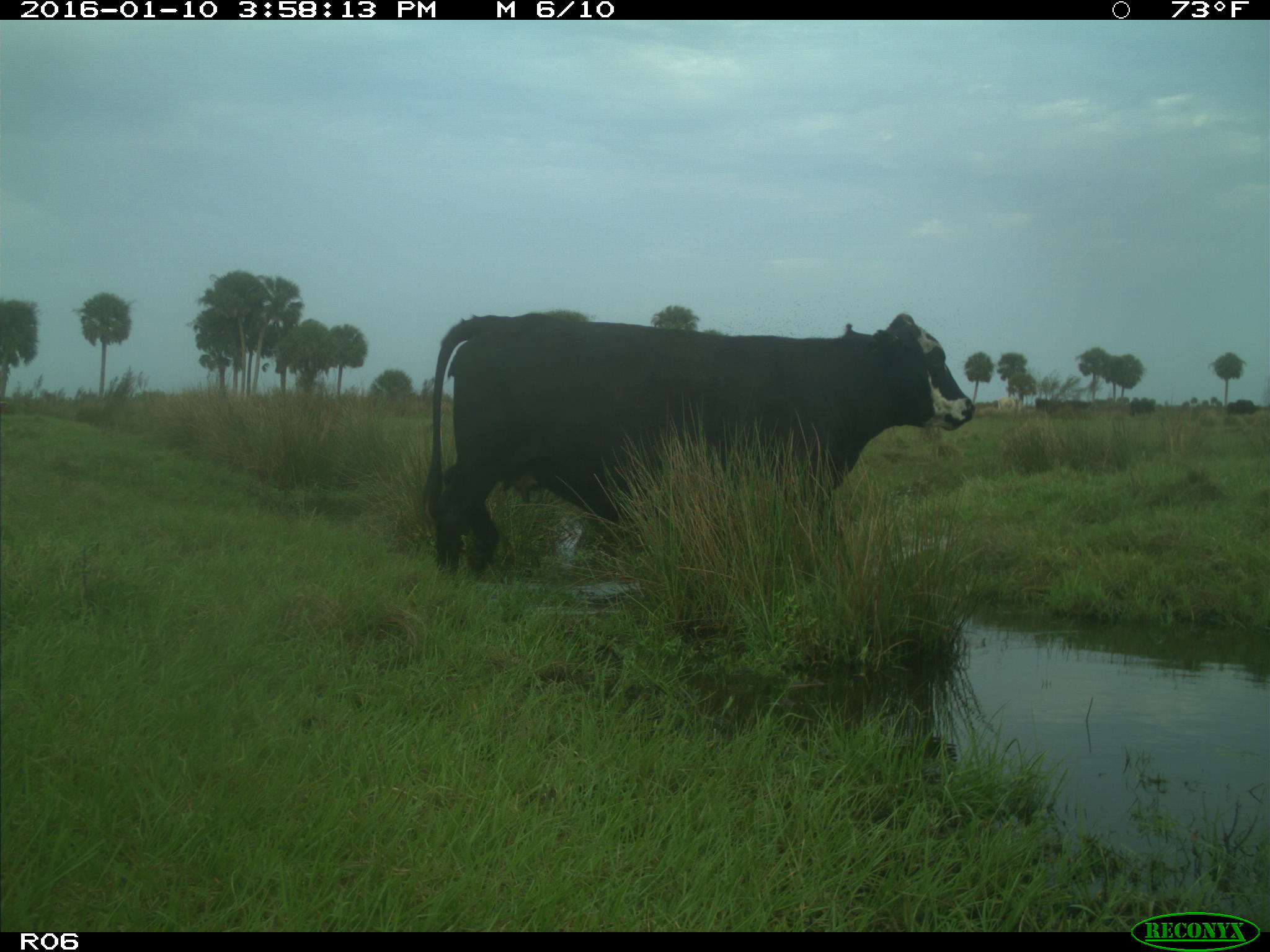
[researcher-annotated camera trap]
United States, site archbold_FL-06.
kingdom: Animalia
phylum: Chordata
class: Mammalia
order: Artiodactyla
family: Bovidae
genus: Bos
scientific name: Bos taurus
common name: domestic cow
Bos taurus (domestic cow).